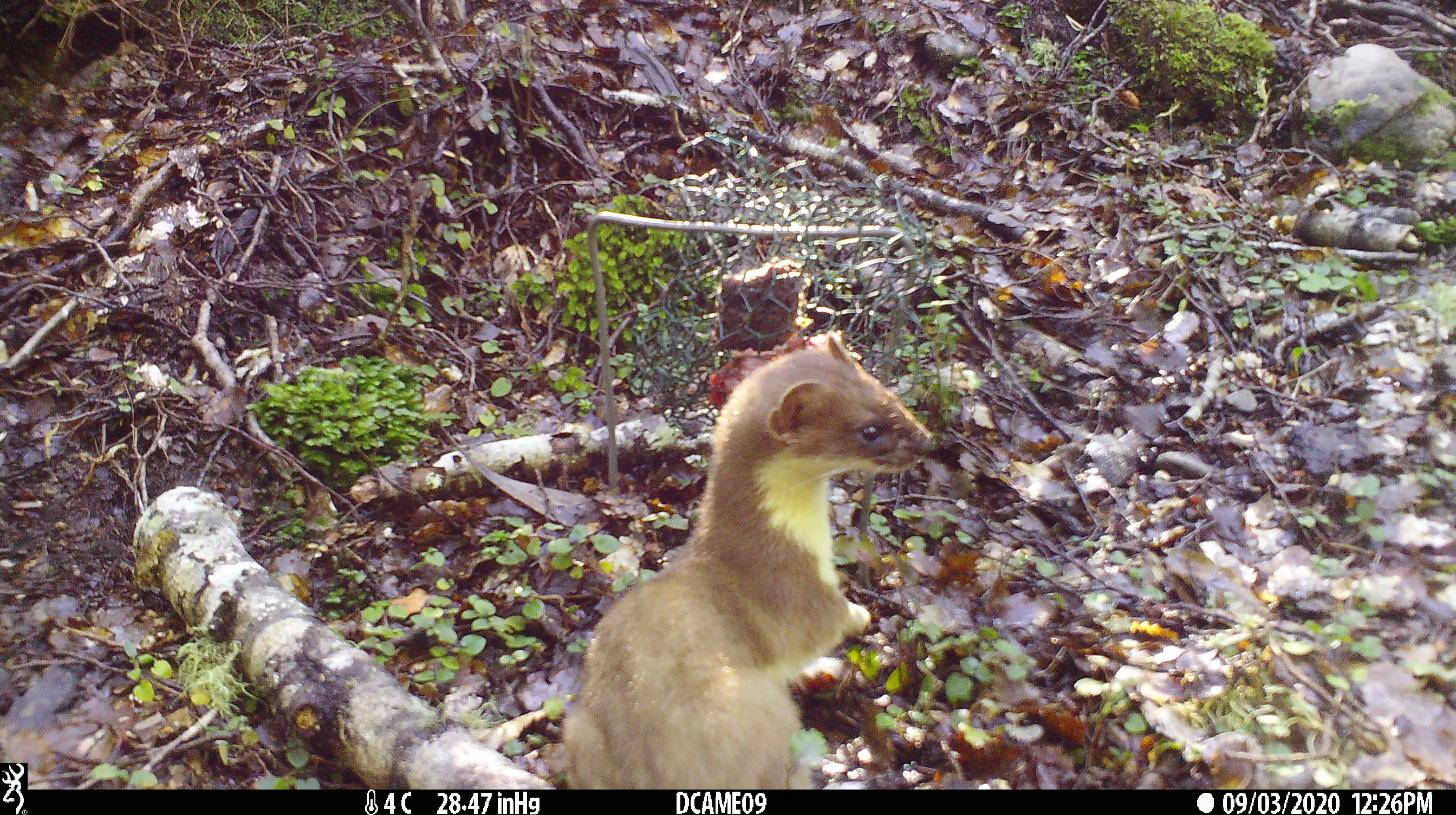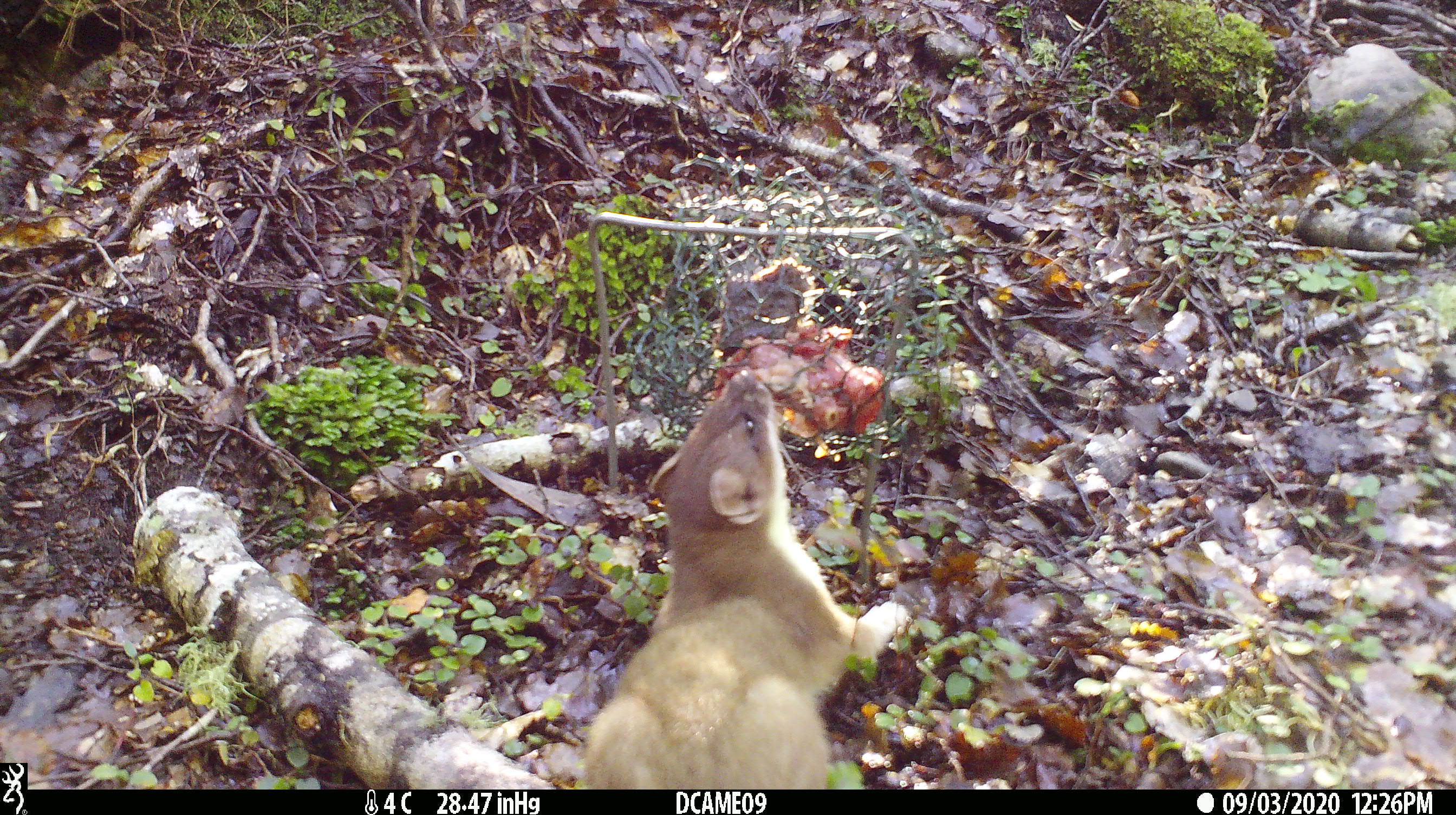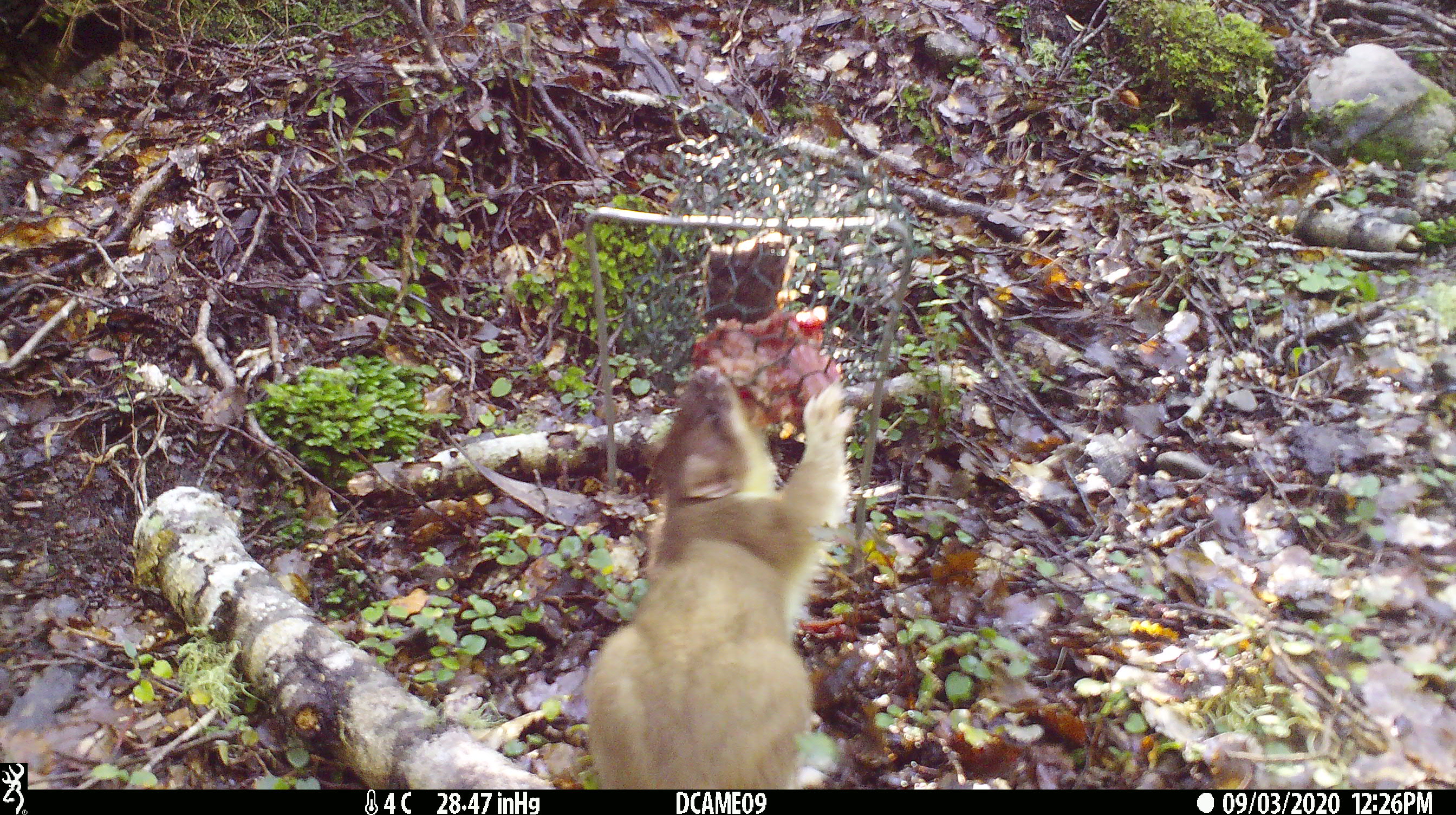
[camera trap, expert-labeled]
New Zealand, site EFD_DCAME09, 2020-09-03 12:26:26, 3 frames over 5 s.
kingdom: Animalia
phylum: Chordata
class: Mammalia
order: Carnivora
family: Mustelidae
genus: Mustela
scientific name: Mustela erminea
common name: stoat